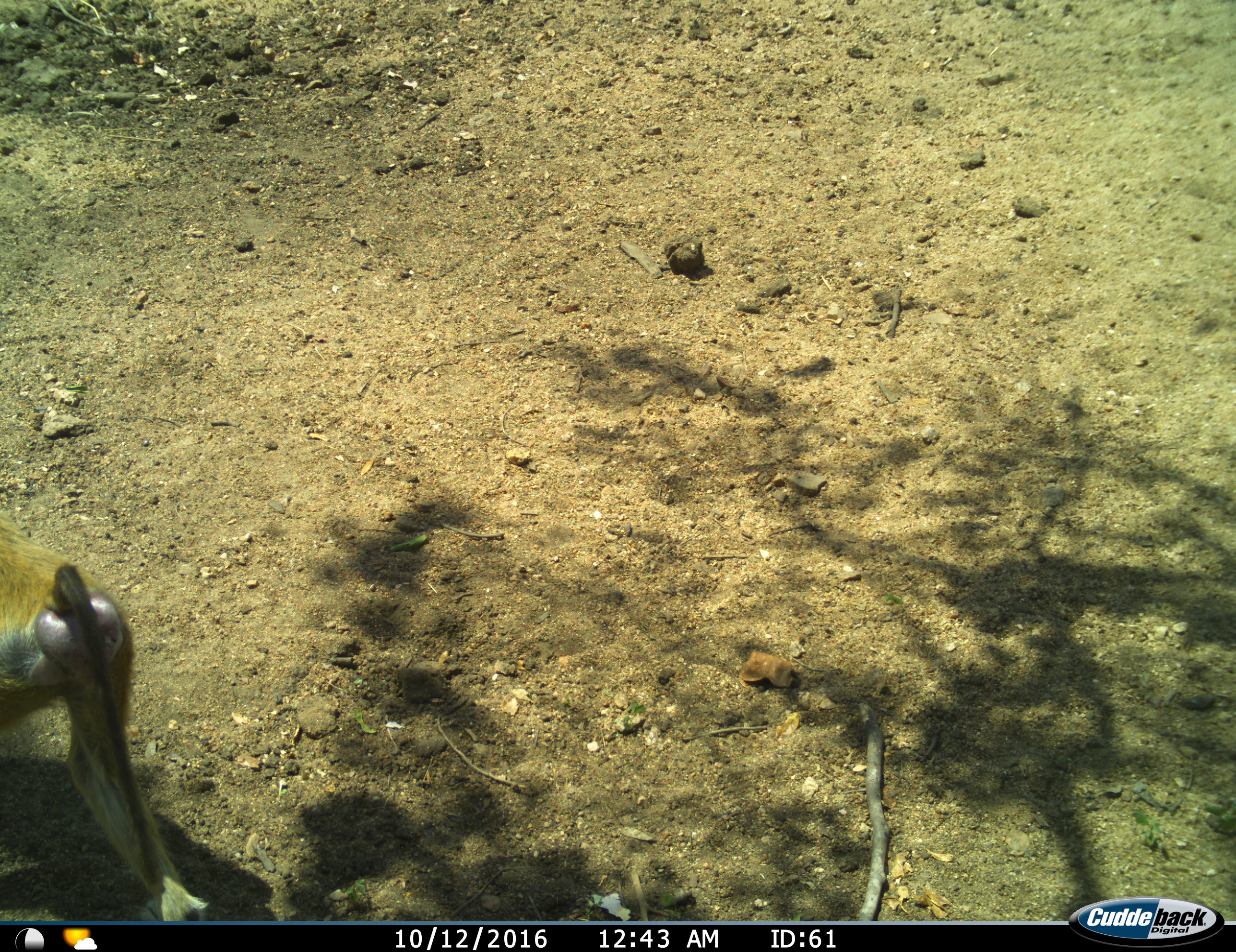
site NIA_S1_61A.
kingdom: Animalia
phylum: Chordata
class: Mammalia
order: Primates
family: Cercopithecidae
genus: Papio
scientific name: Papio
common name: baboon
Baboon (Papio), count 1. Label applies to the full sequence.